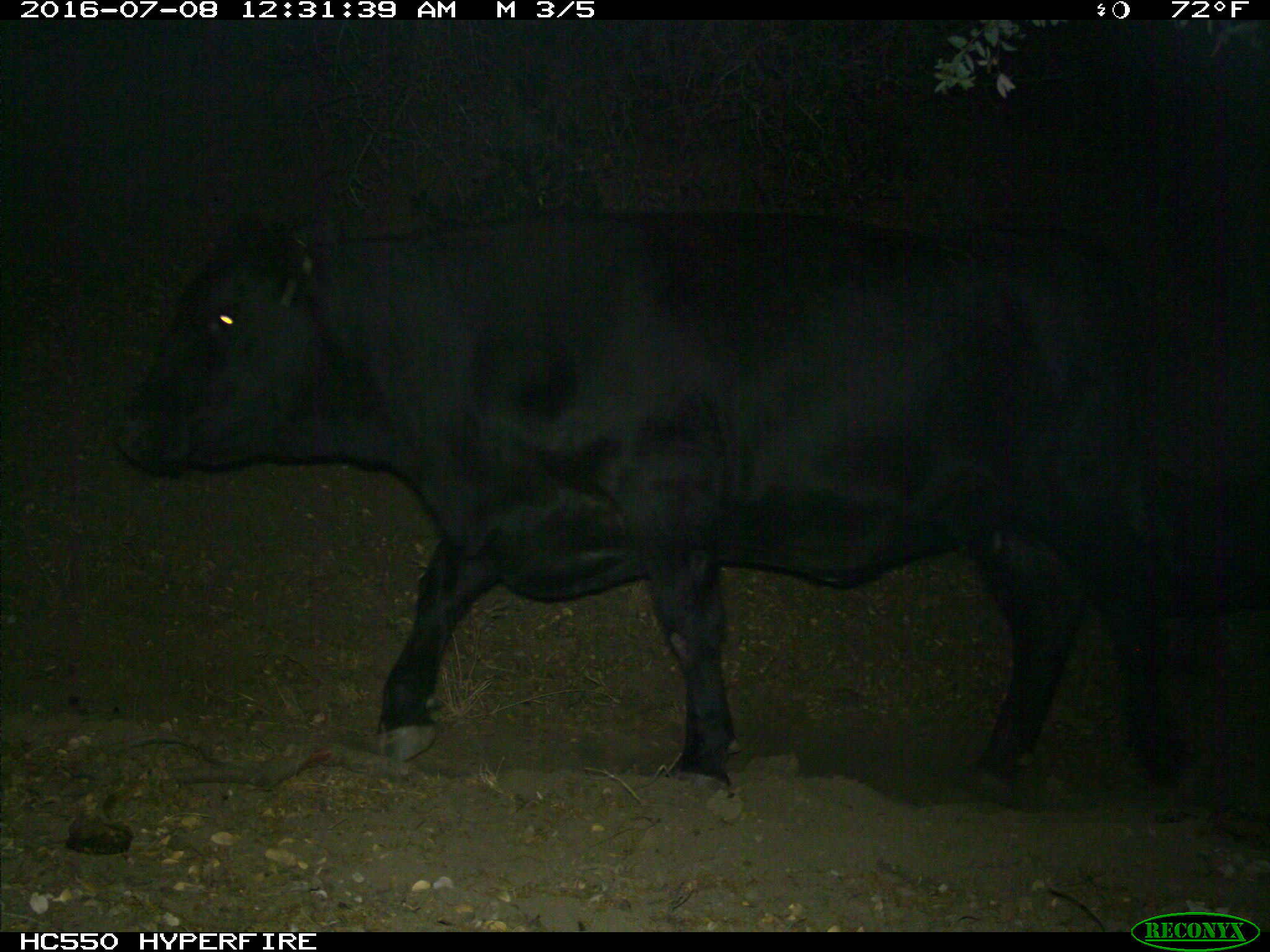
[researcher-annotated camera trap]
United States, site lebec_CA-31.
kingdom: Animalia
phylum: Chordata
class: Mammalia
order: Artiodactyla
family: Bovidae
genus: Bos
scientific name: Bos taurus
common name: domestic cow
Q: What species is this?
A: Bos taurus (domestic cow).